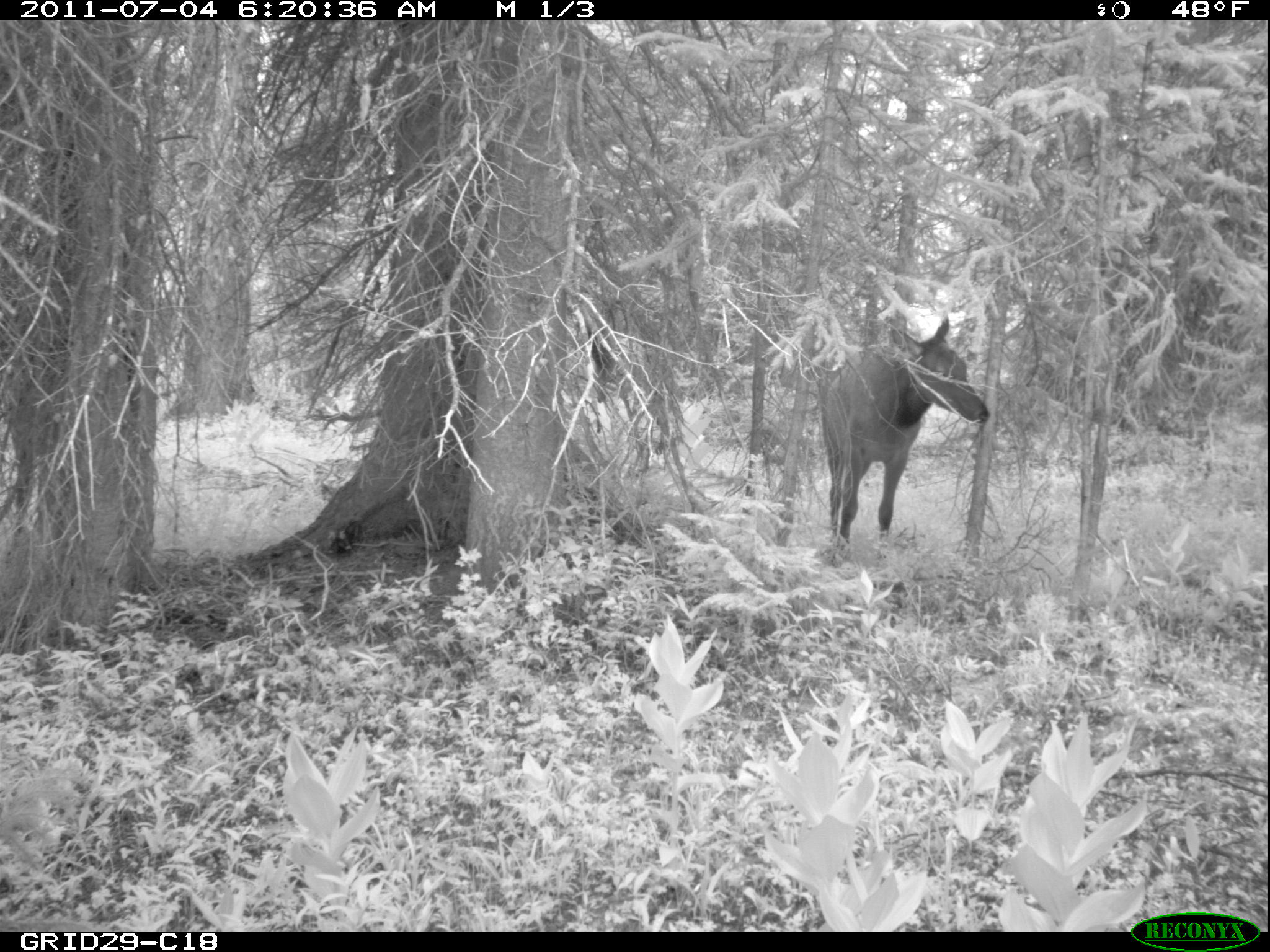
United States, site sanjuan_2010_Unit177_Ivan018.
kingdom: Animalia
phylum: Chordata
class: Mammalia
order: Artiodactyla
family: Cervidae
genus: Cervus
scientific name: Cervus elaphus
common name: red deer